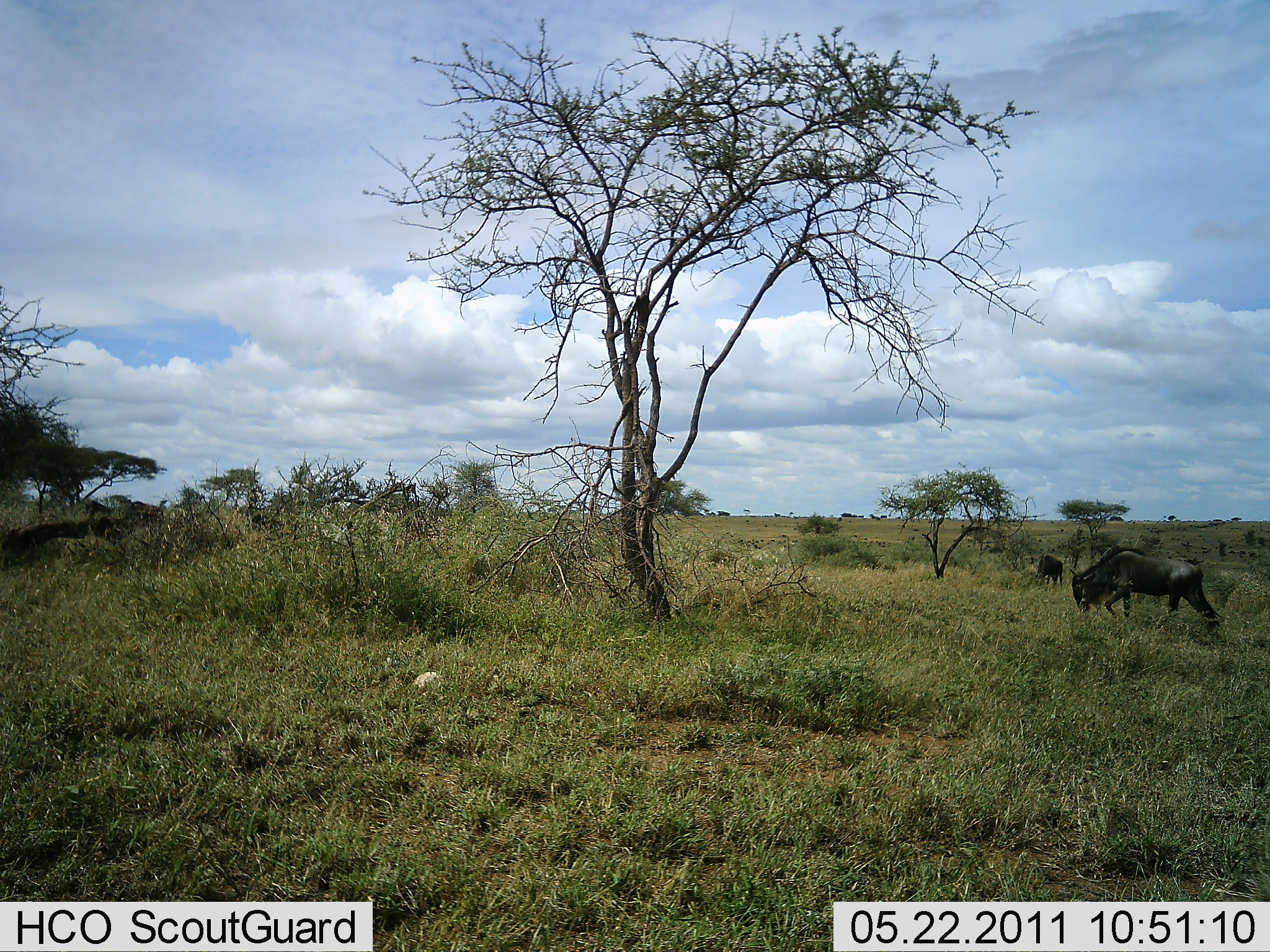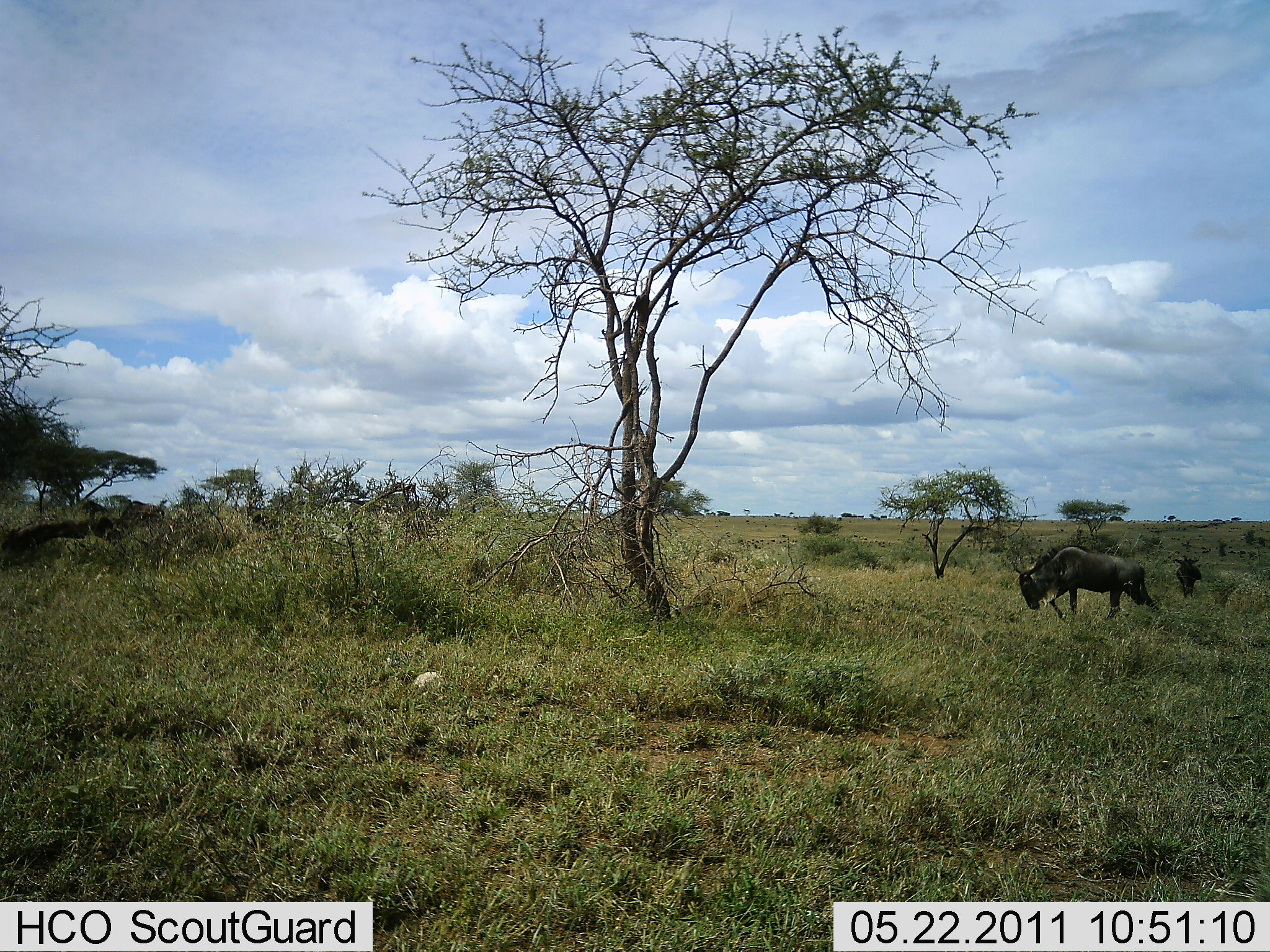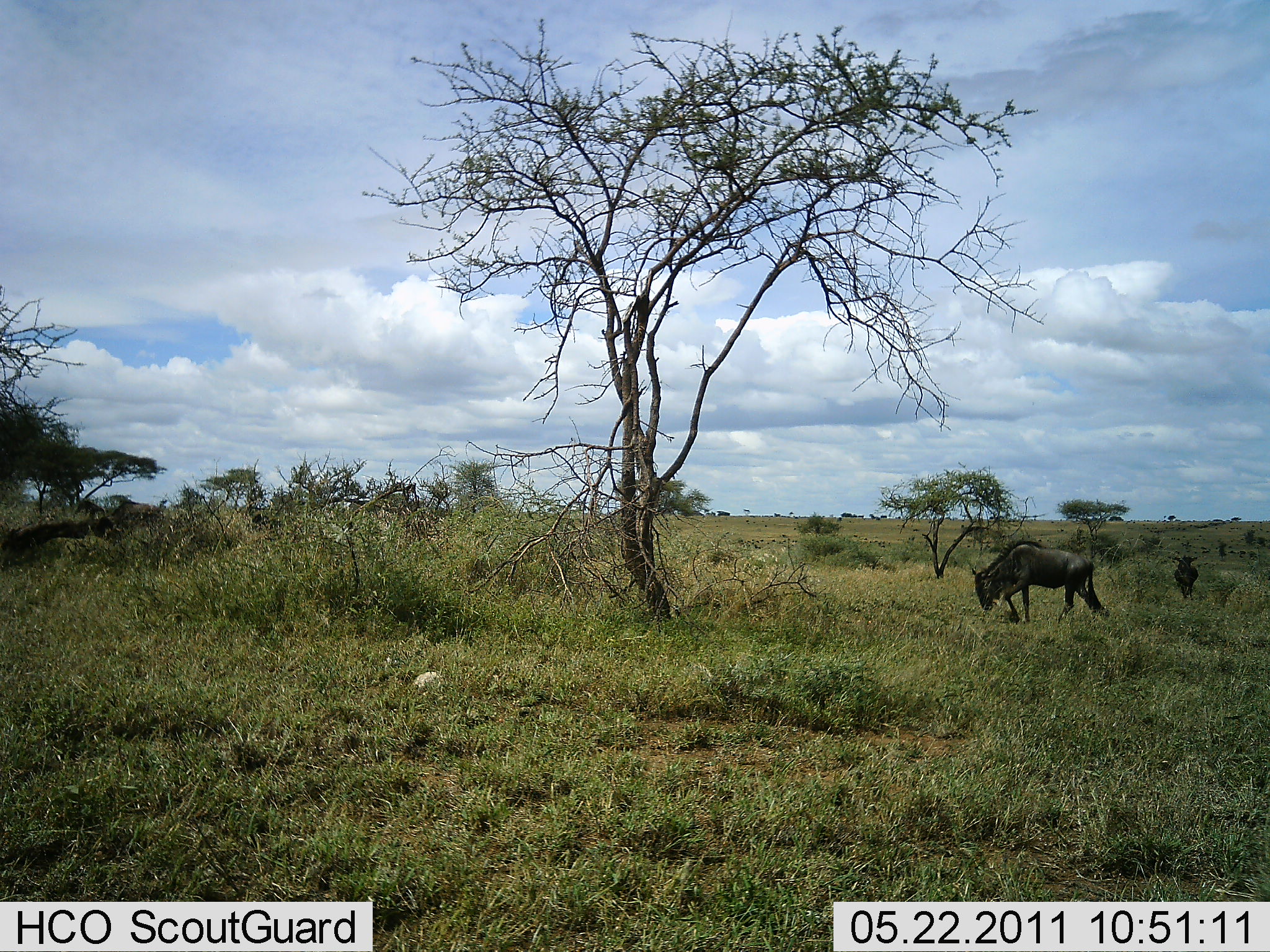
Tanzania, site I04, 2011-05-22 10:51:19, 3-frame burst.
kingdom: Animalia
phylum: Chordata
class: Mammalia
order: Artiodactyla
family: Bovidae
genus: Connochaetes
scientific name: Connochaetes taurinus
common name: blue wildebeest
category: wildebeest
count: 3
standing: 20%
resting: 0%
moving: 70%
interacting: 0%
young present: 0%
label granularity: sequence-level